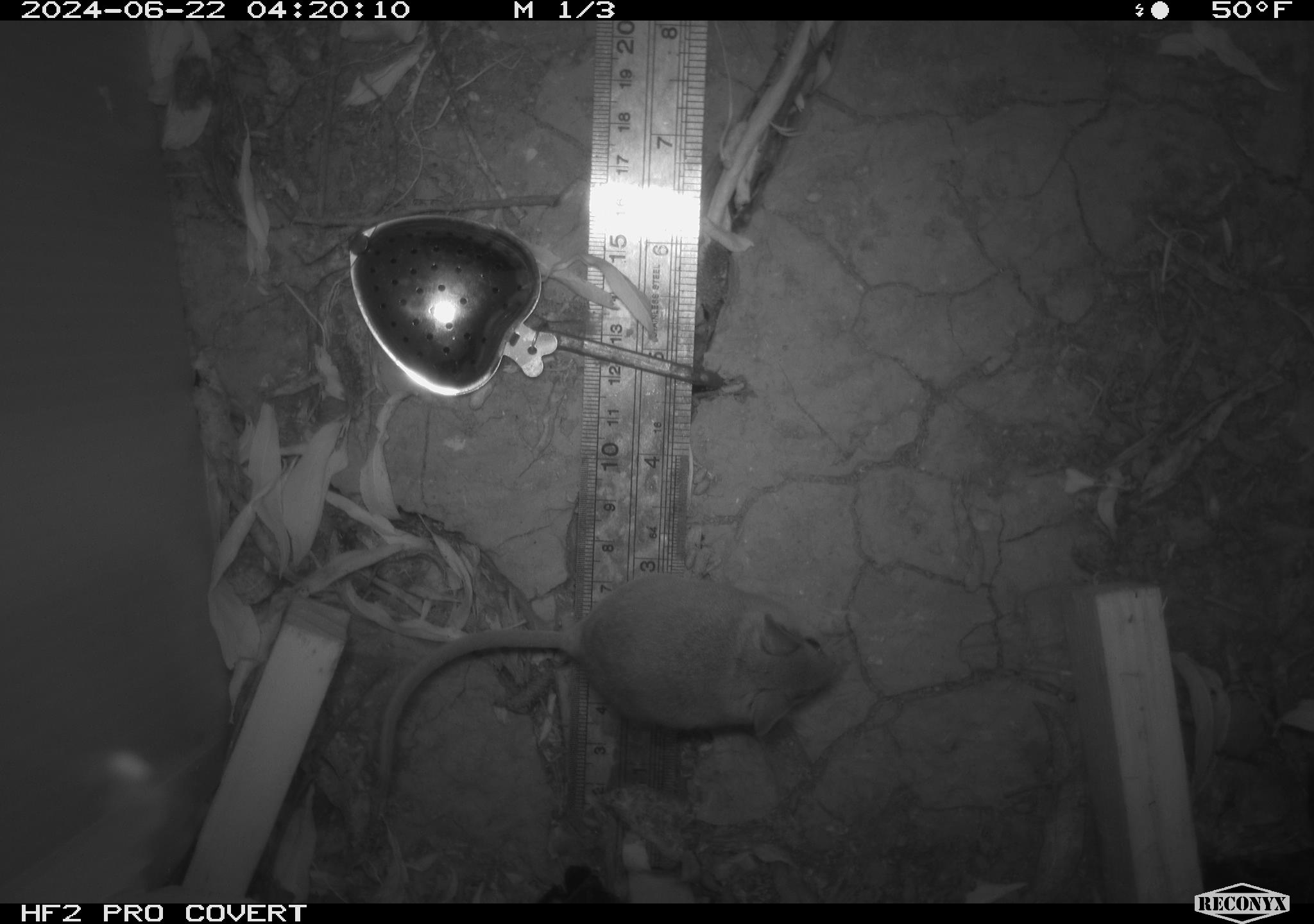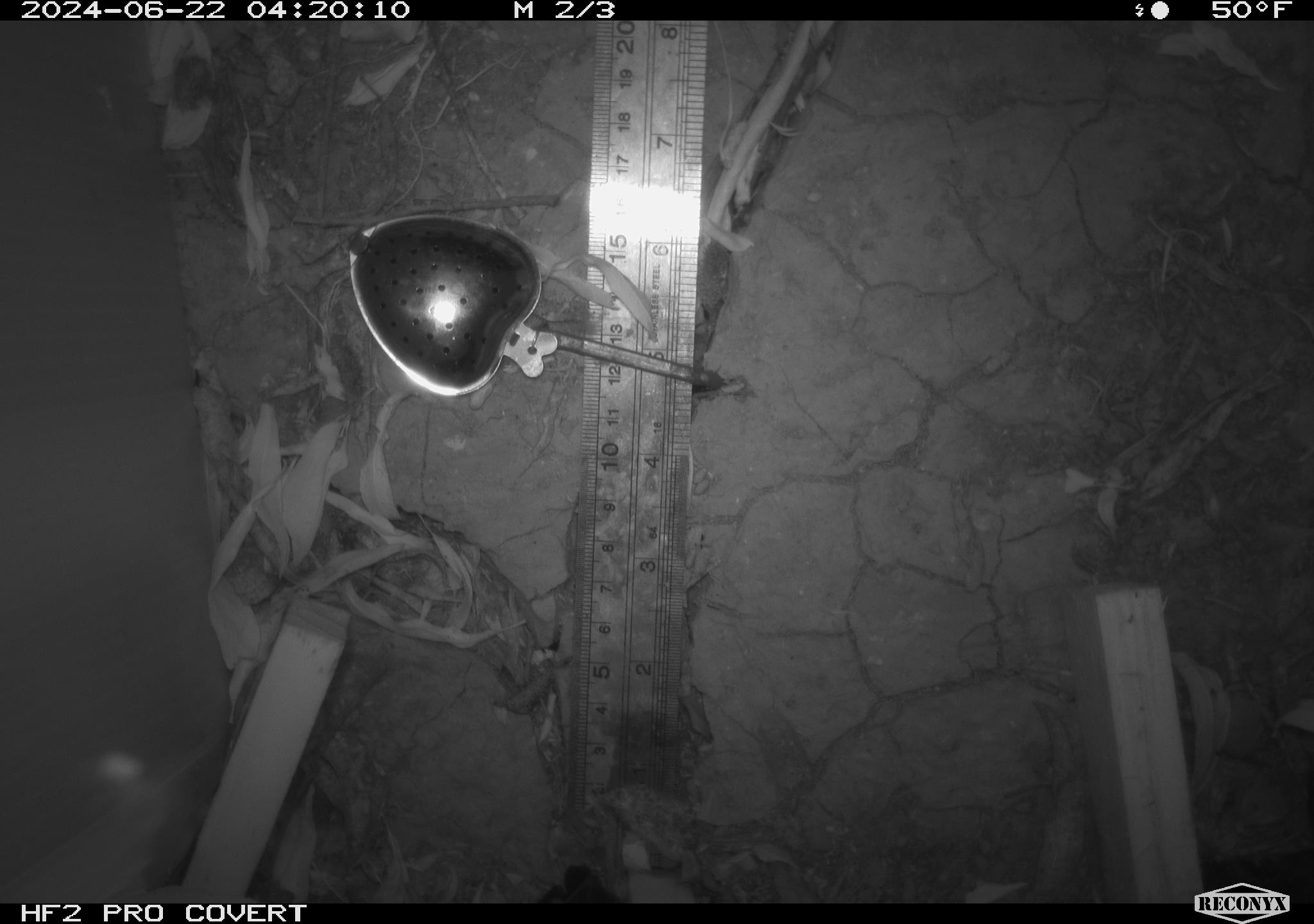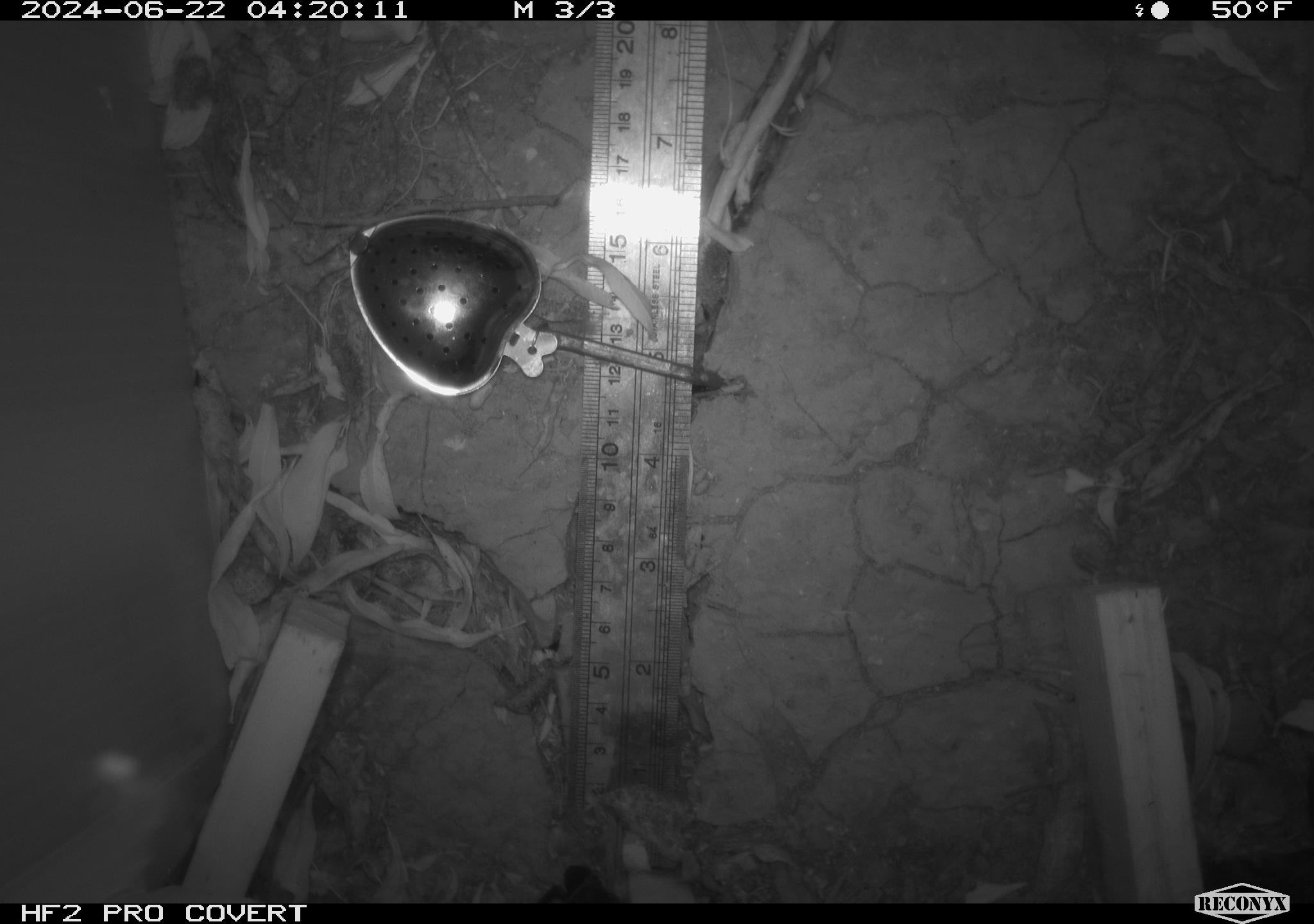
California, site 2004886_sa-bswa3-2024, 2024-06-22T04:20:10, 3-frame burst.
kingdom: Animalia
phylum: Chordata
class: Mammalia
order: Rodentia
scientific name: Rodentia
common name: mouse species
Mouse species (Rodentia).